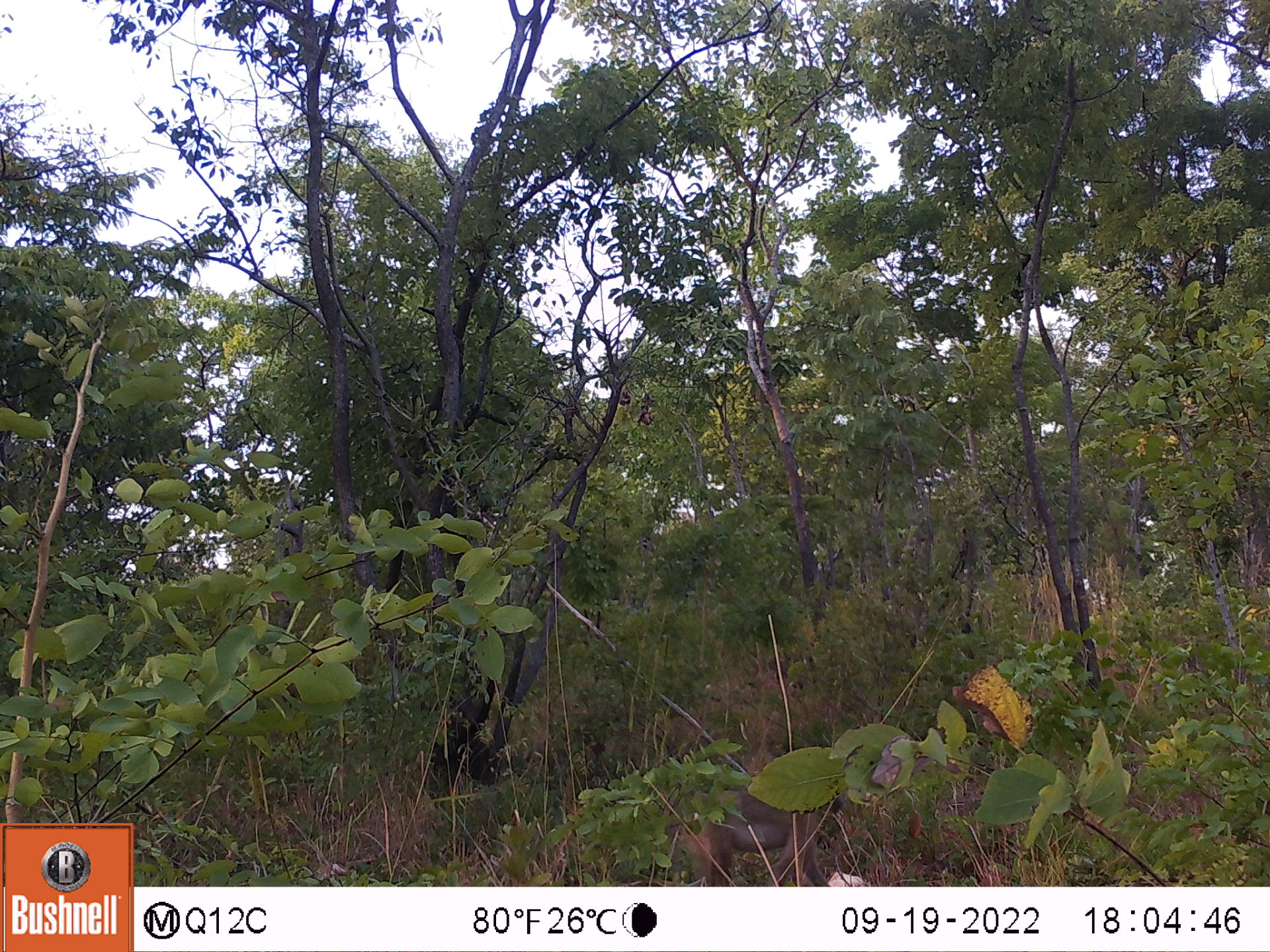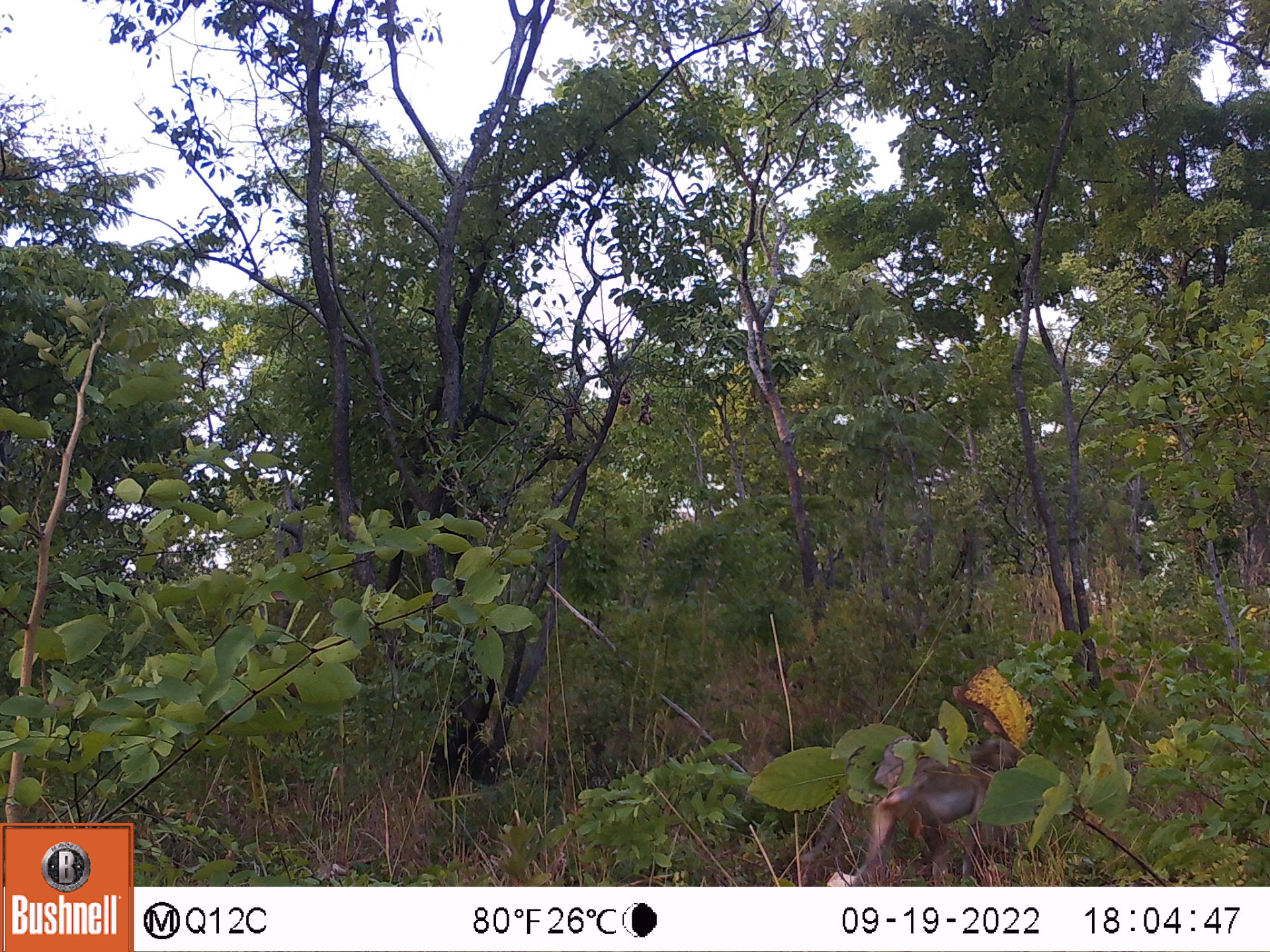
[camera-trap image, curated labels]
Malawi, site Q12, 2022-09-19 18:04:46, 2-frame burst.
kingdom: Animalia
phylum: Chordata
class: Mammalia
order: Primates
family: Cercopithecidae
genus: Papio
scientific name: Papio cynocephalus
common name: yellow baboon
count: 1